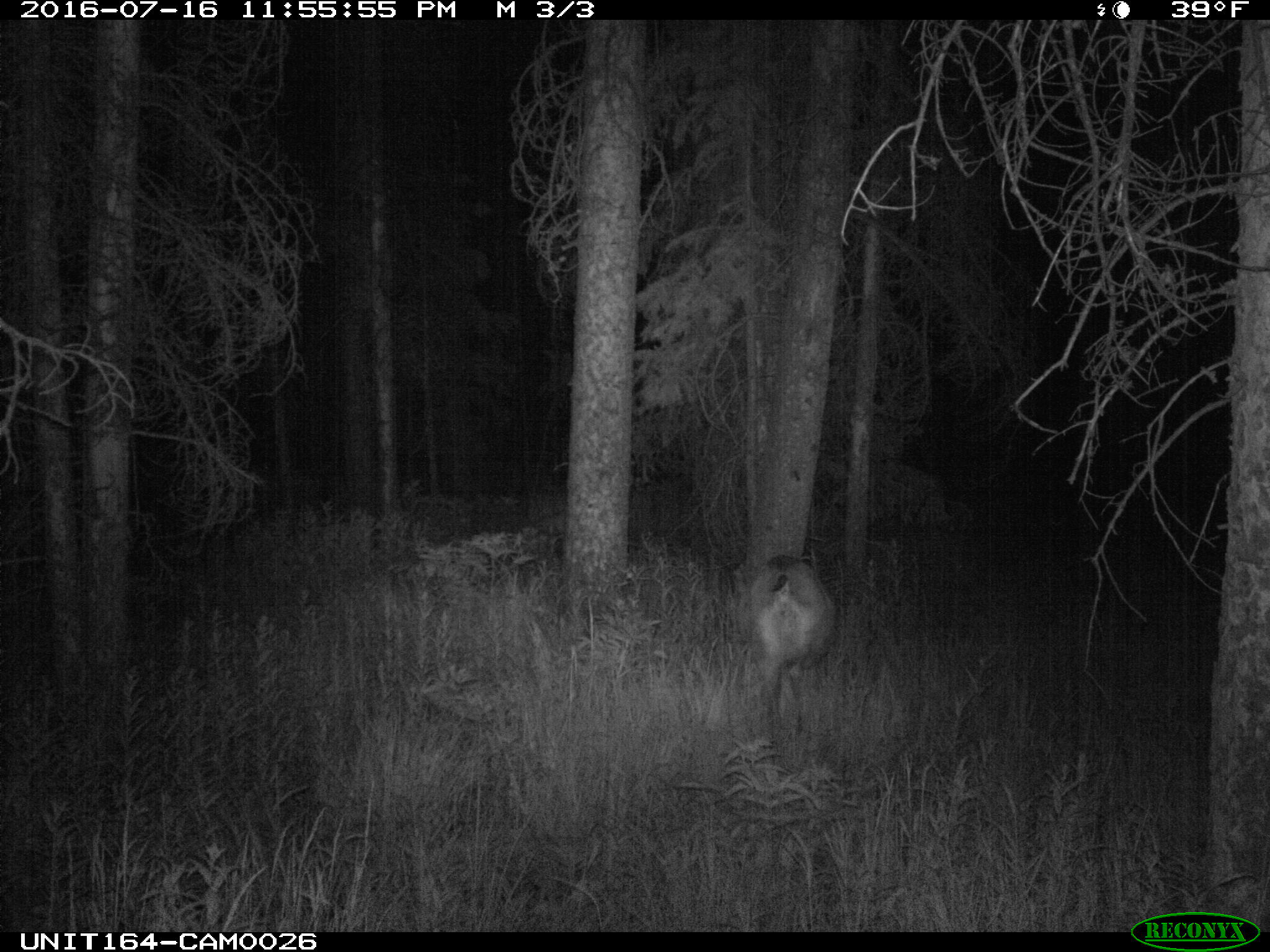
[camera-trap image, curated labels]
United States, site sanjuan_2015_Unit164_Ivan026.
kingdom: Animalia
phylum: Chordata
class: Mammalia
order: Artiodactyla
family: Cervidae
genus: Odocoileus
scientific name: Odocoileus hemionus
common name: mule deer